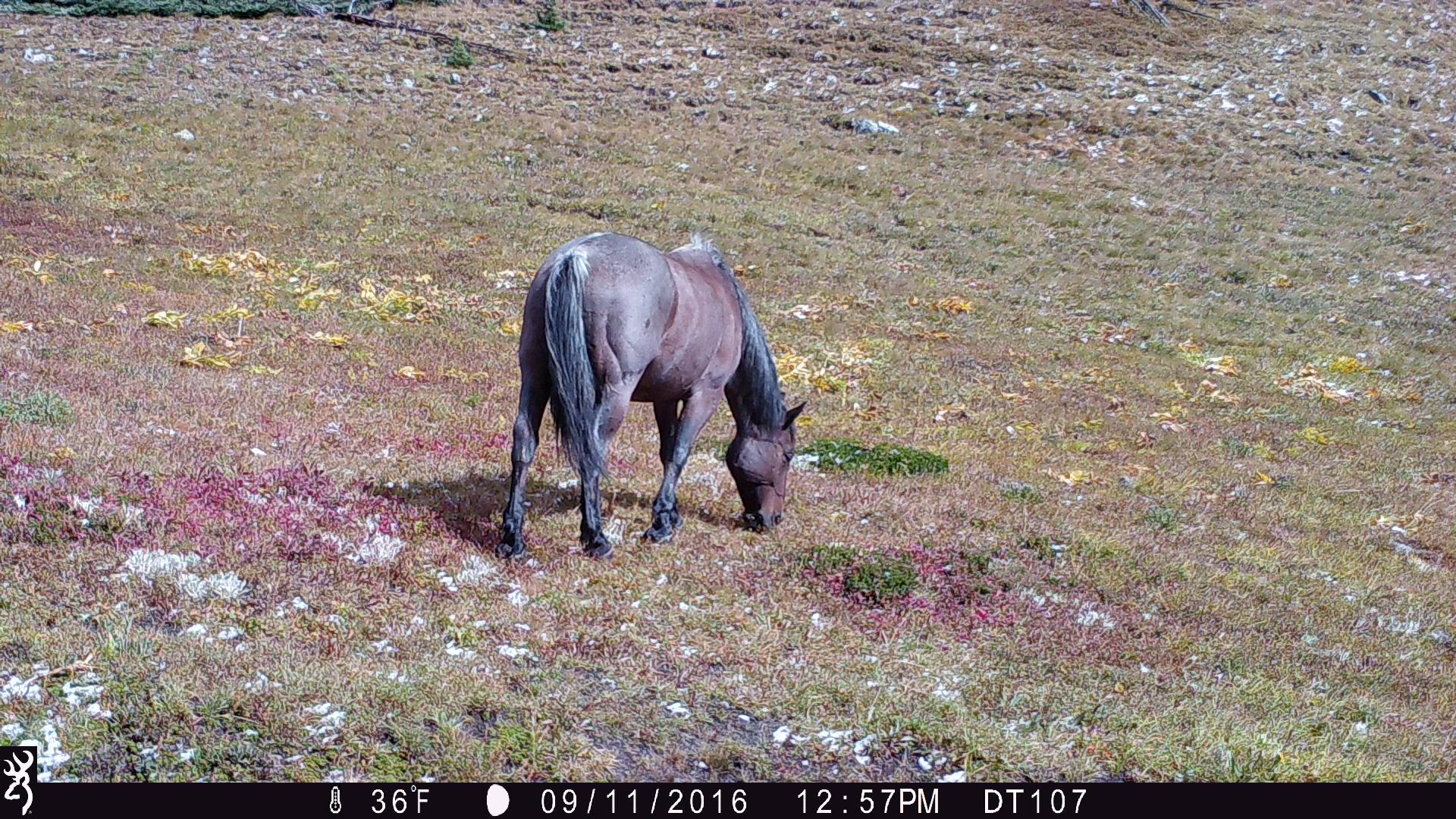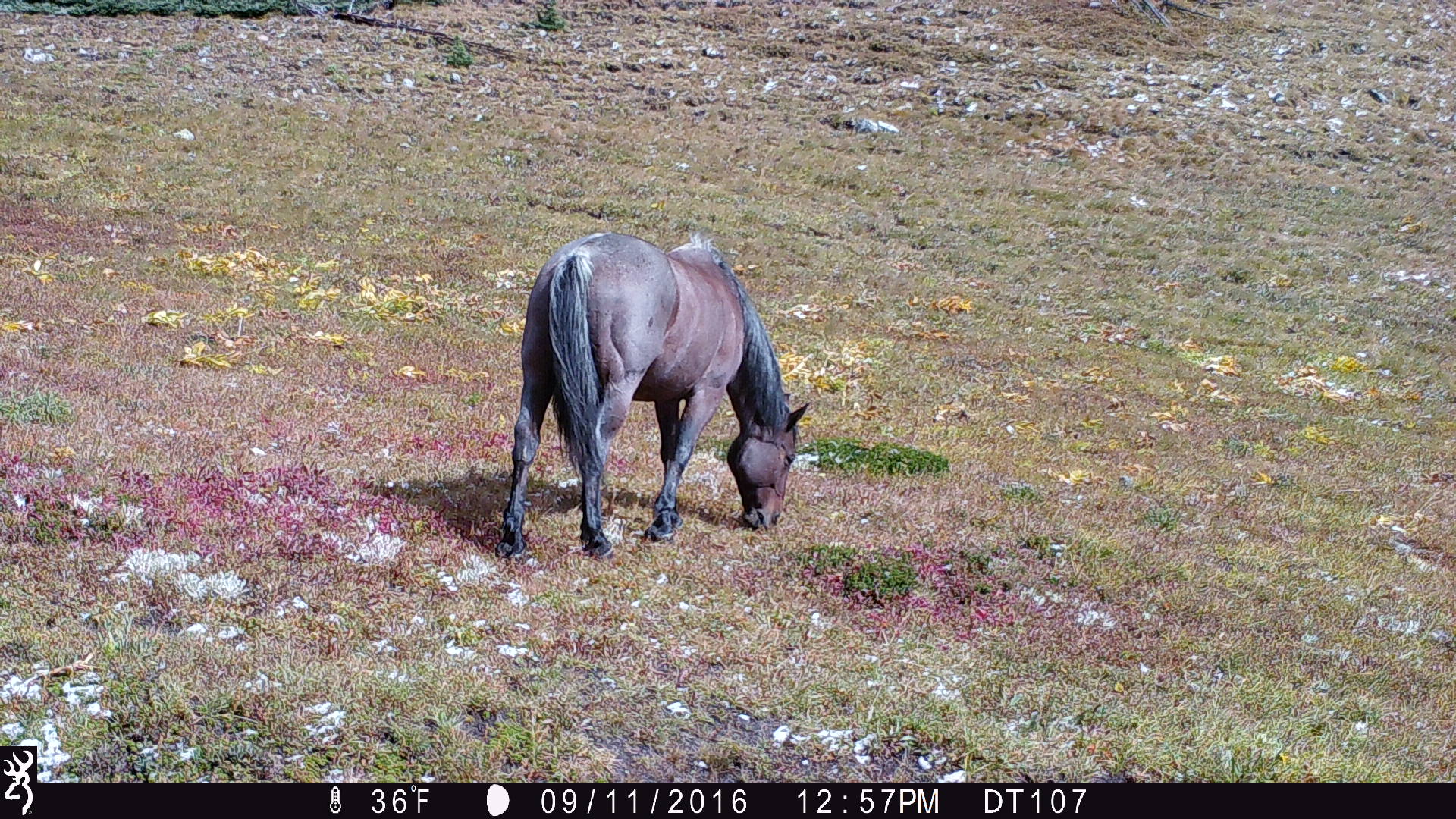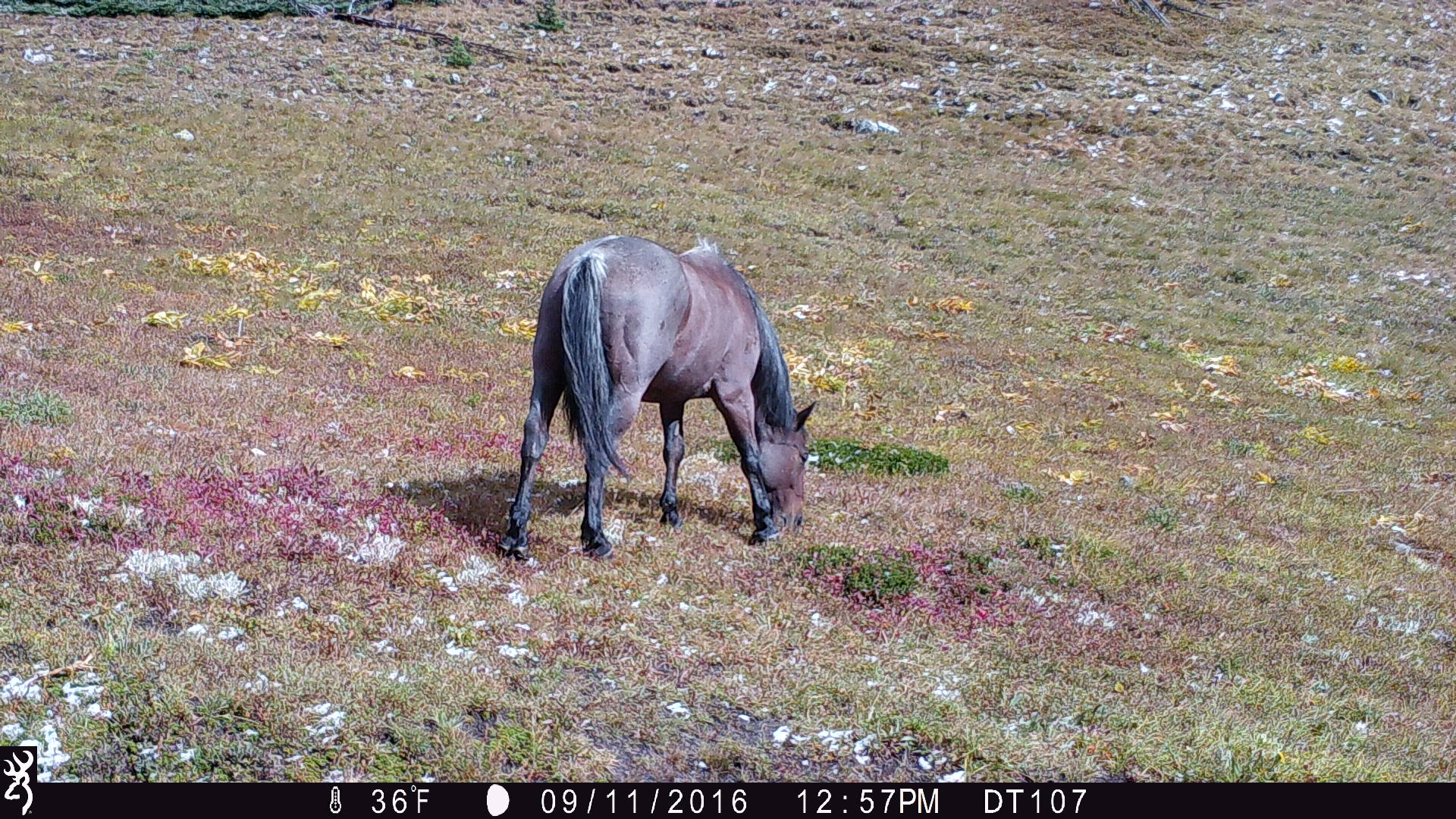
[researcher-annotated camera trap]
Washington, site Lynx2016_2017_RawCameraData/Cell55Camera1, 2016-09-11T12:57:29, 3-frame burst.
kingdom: Animalia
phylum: Chordata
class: Mammalia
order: Perissodactyla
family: Equidae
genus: Equus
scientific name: Equus caballus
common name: domestic horse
Domestic horse (Equus caballus). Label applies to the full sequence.